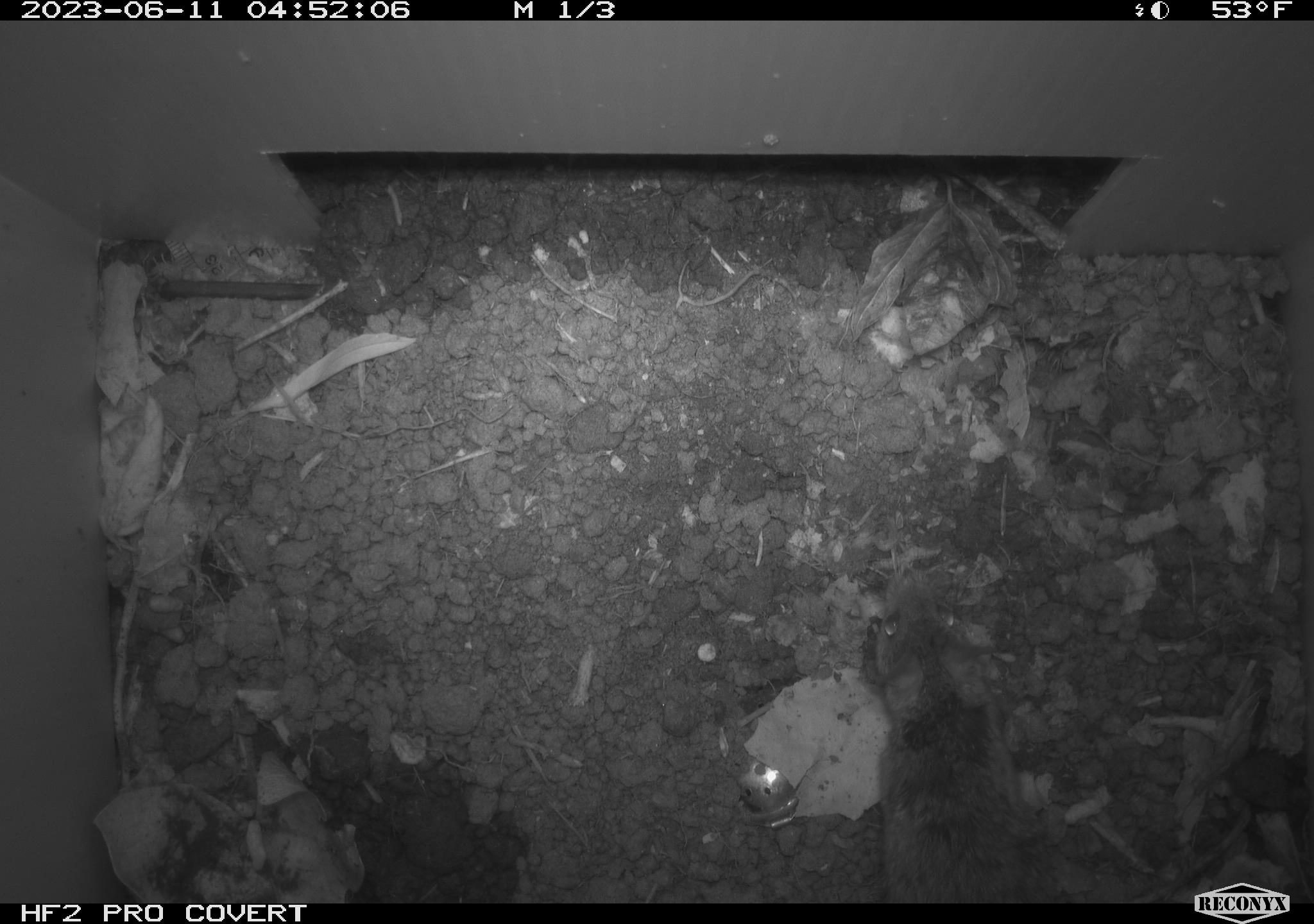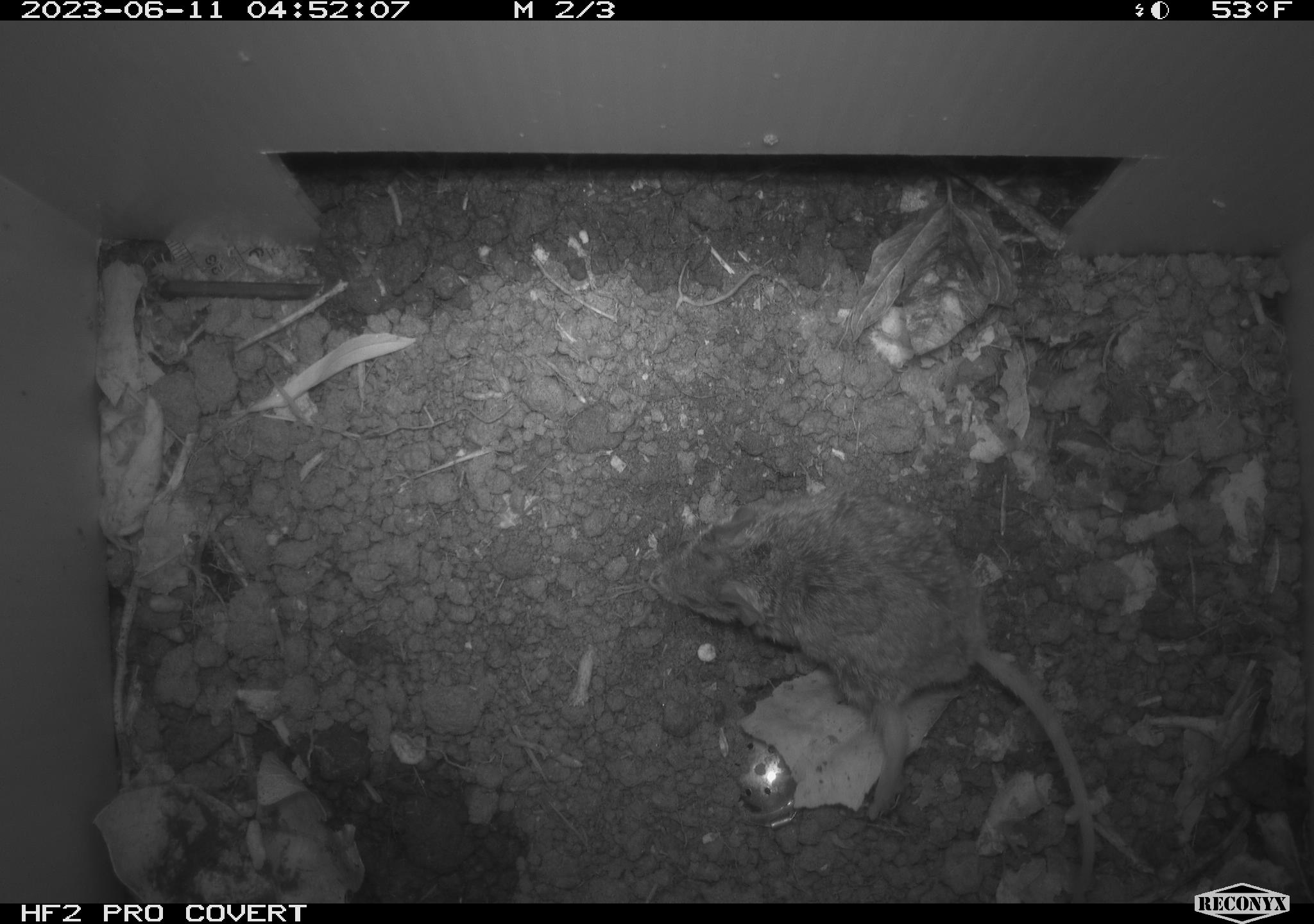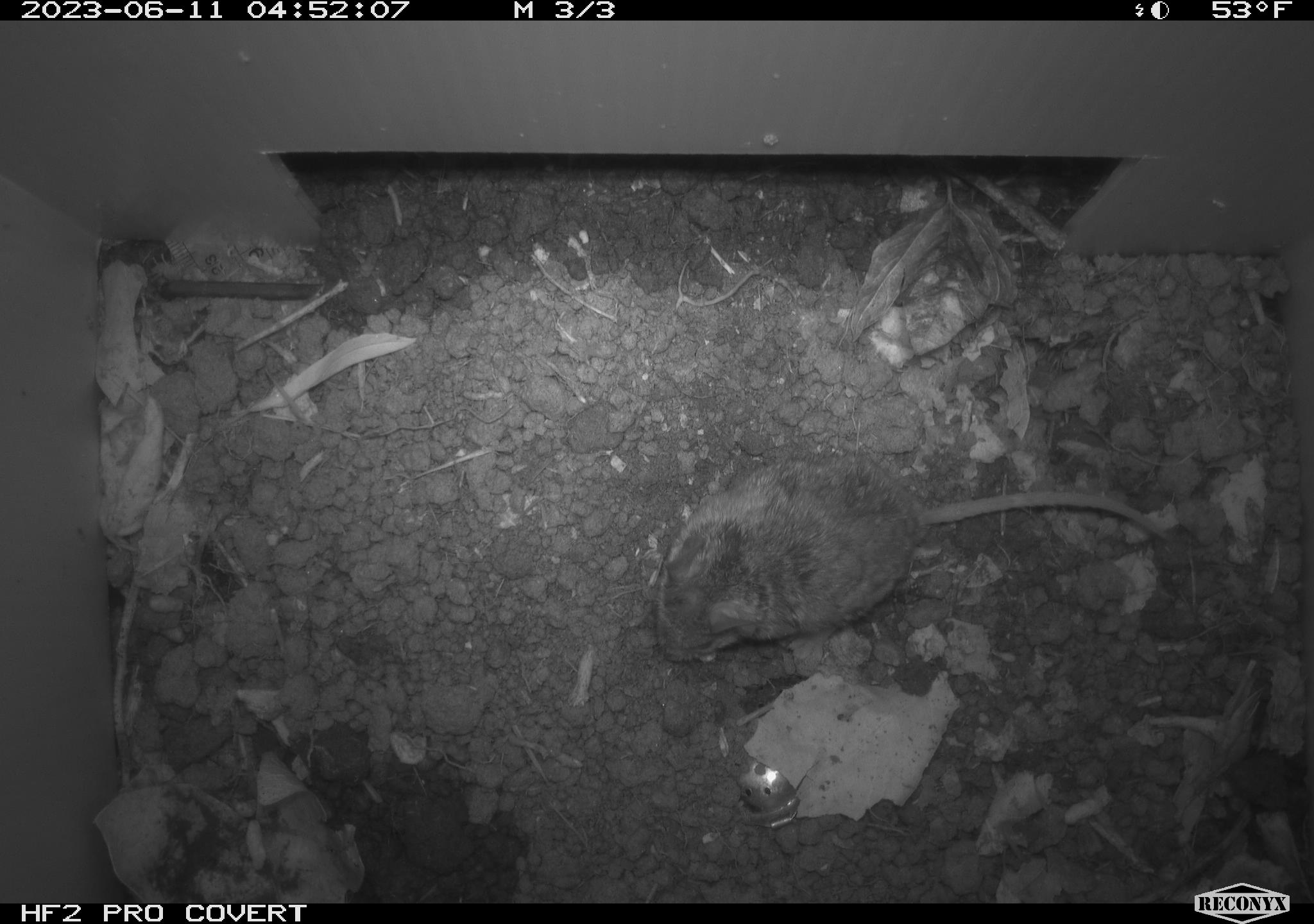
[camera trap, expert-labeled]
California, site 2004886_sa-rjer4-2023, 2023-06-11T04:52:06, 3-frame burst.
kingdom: Animalia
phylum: Chordata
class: Mammalia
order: Rodentia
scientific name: Rodentia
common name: mouse species